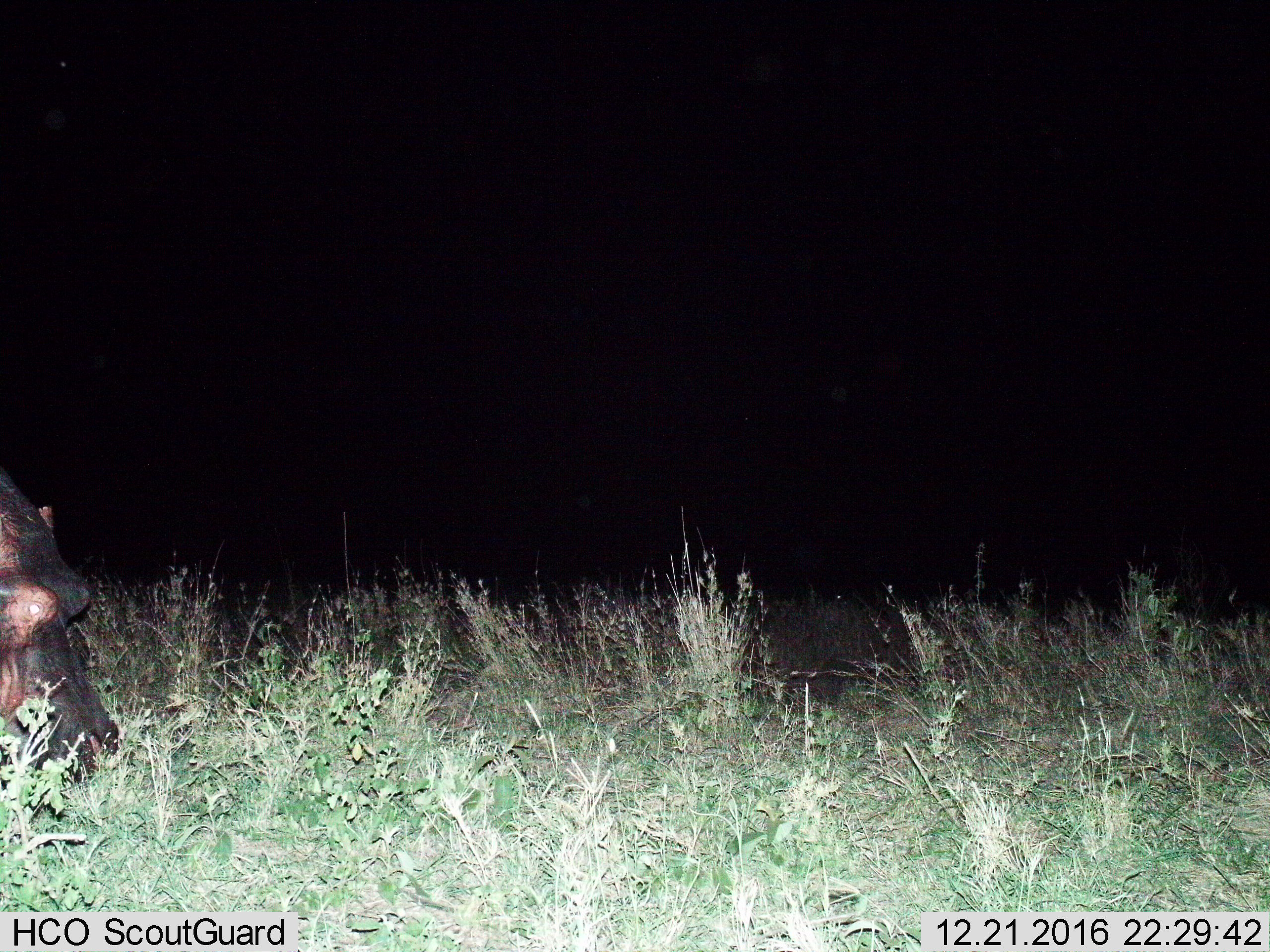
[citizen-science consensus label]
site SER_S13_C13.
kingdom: Animalia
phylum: Chordata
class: Mammalia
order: Artiodactyla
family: Hippopotamidae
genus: Hippopotamus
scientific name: Hippopotamus amphibius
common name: hippopotamus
Hippopotamus (Hippopotamus amphibius), count 1. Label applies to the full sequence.